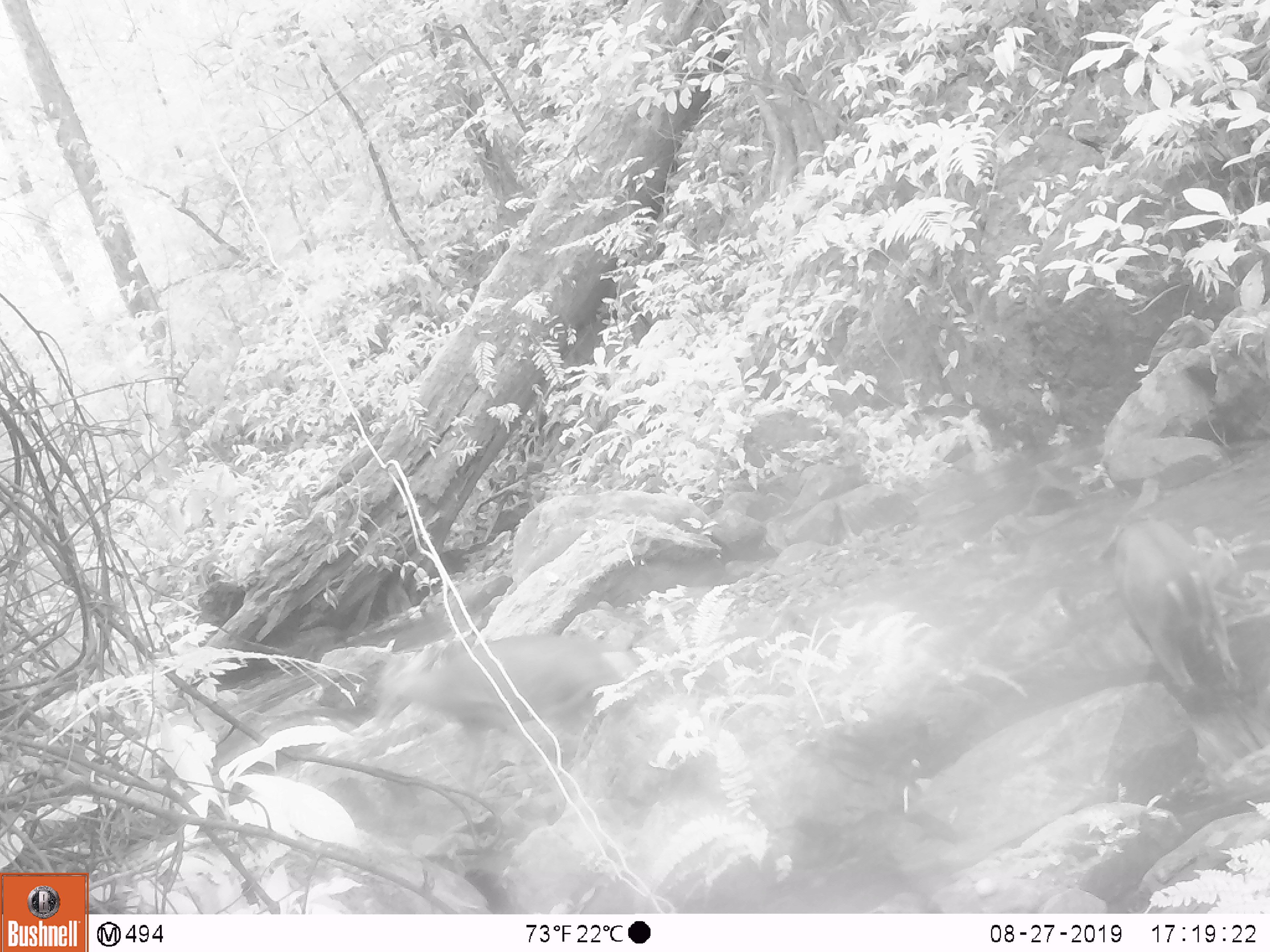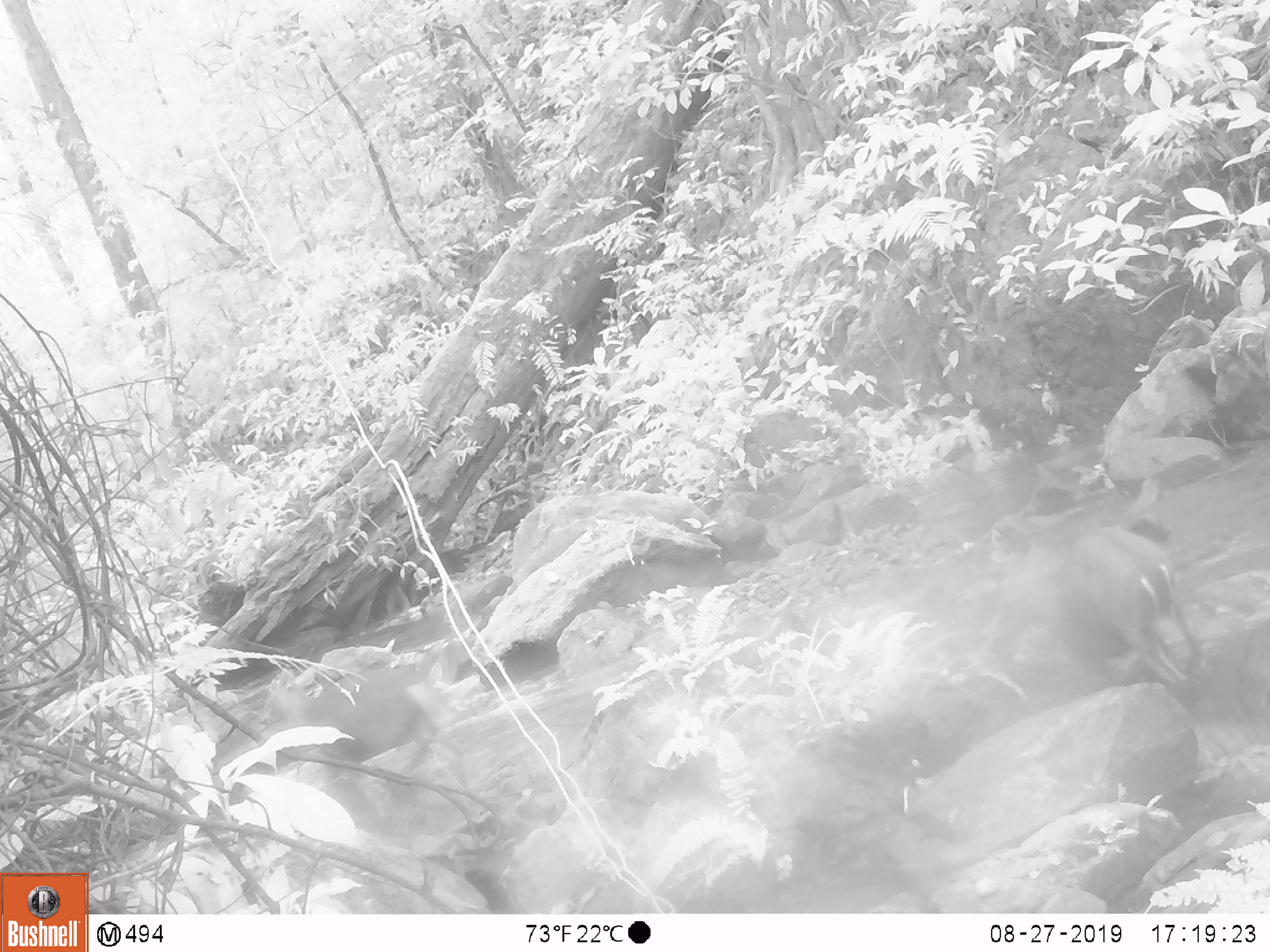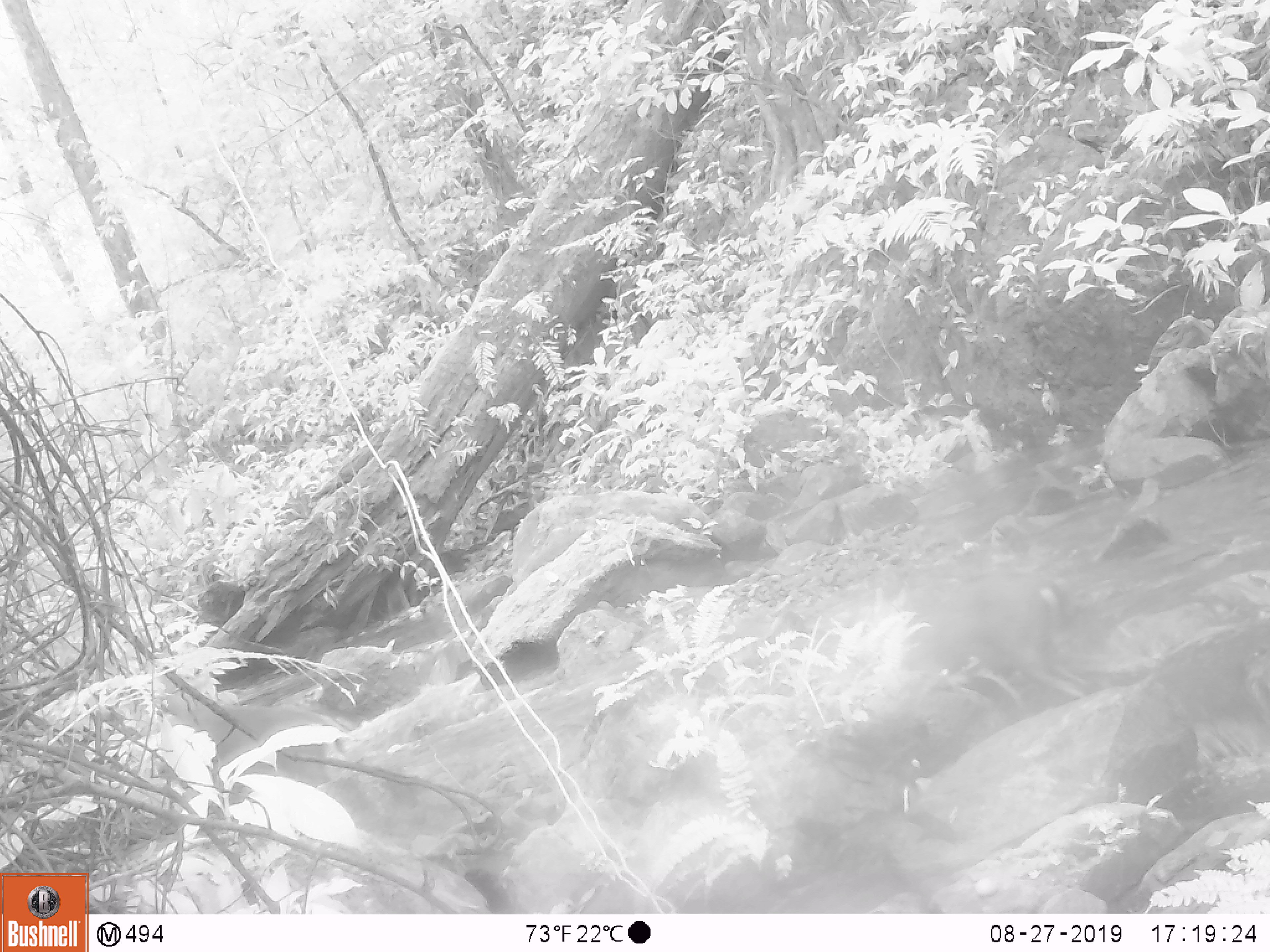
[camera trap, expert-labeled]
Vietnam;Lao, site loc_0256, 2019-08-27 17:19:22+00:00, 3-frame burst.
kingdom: Animalia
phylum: Chordata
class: Mammalia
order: Artiodactyla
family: Cervidae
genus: Muntiacus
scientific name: Muntiacus rooseveltorum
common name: roosevelt's muntjac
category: roosevelts muntjac group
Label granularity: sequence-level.